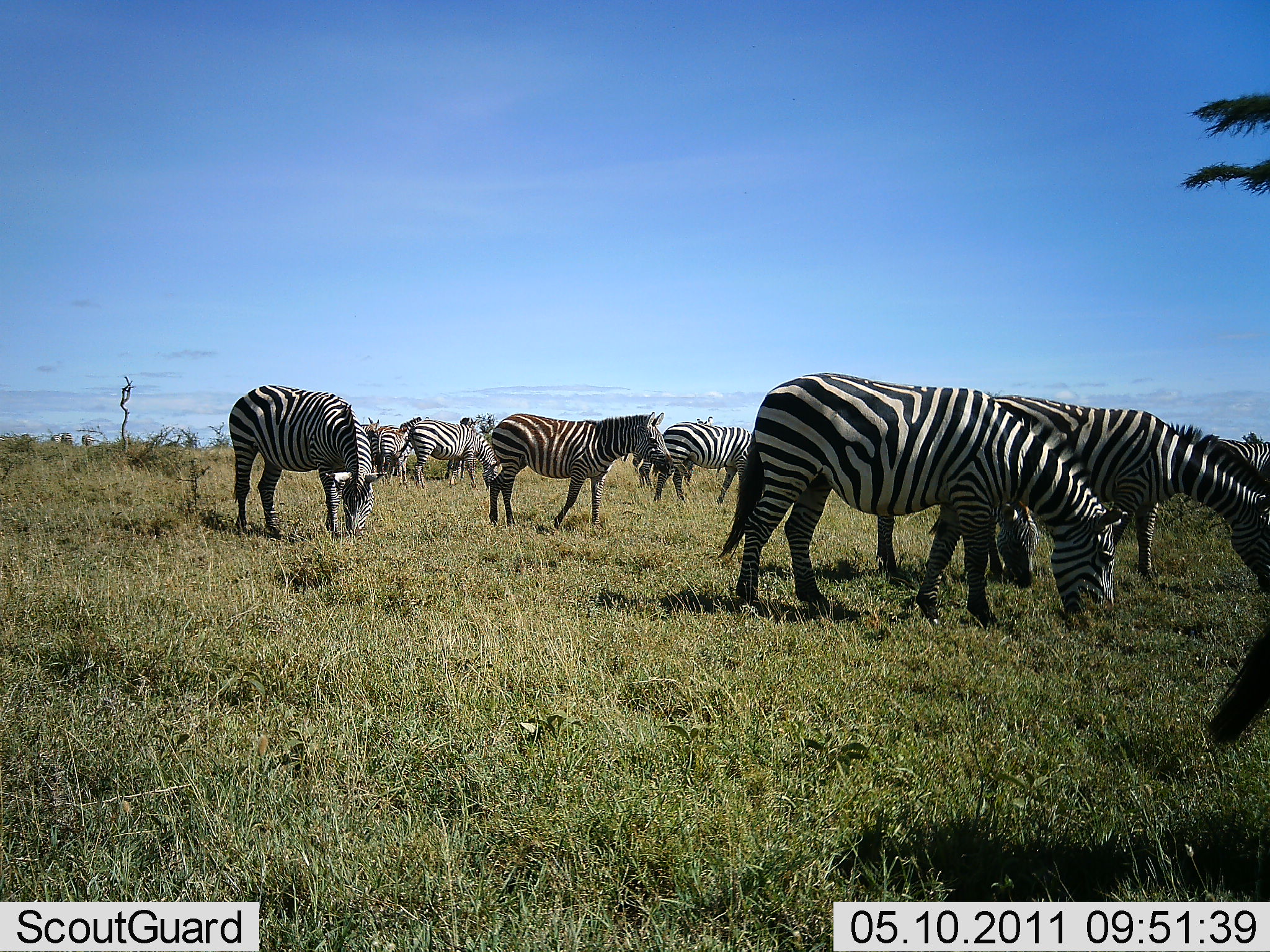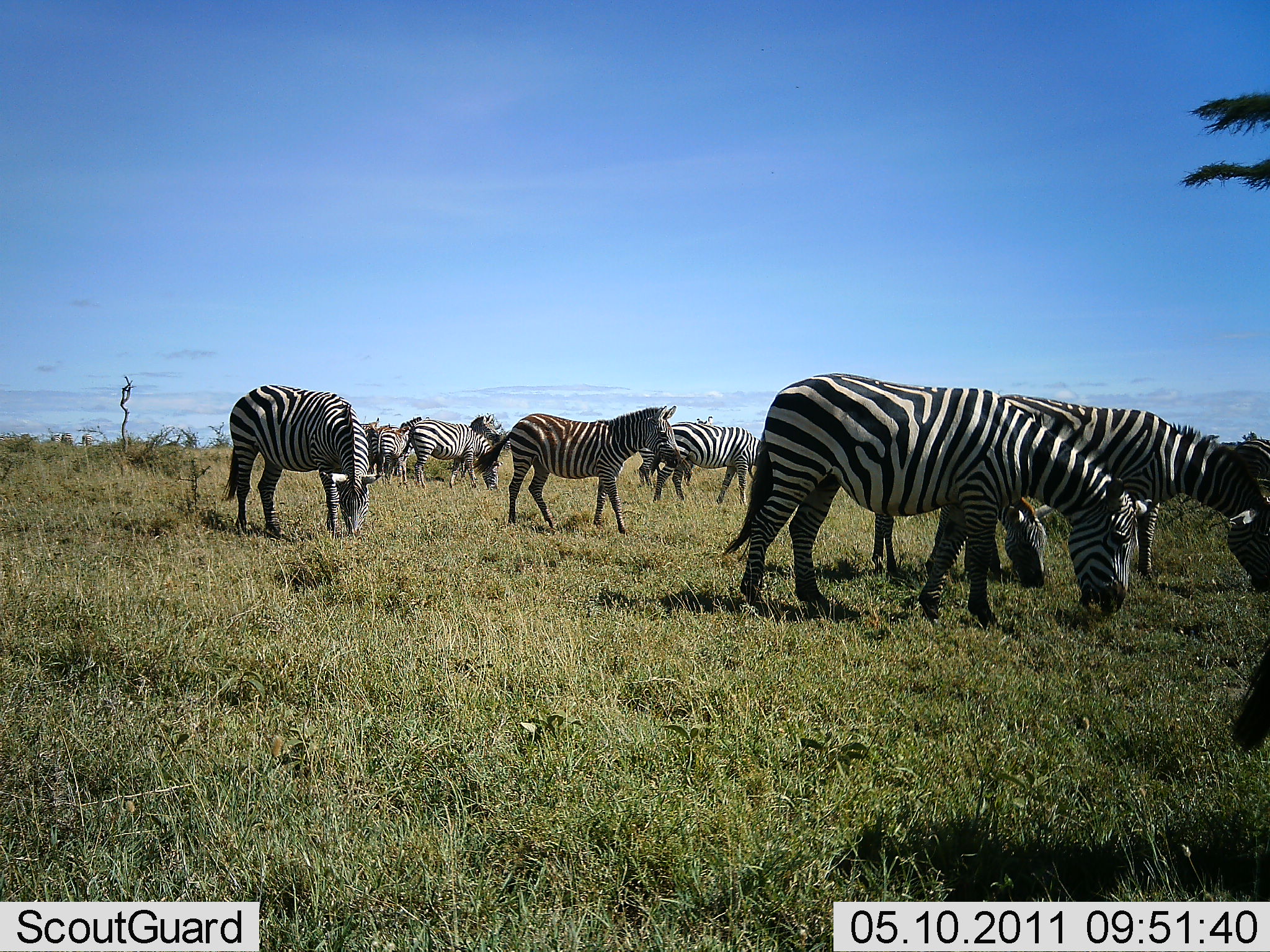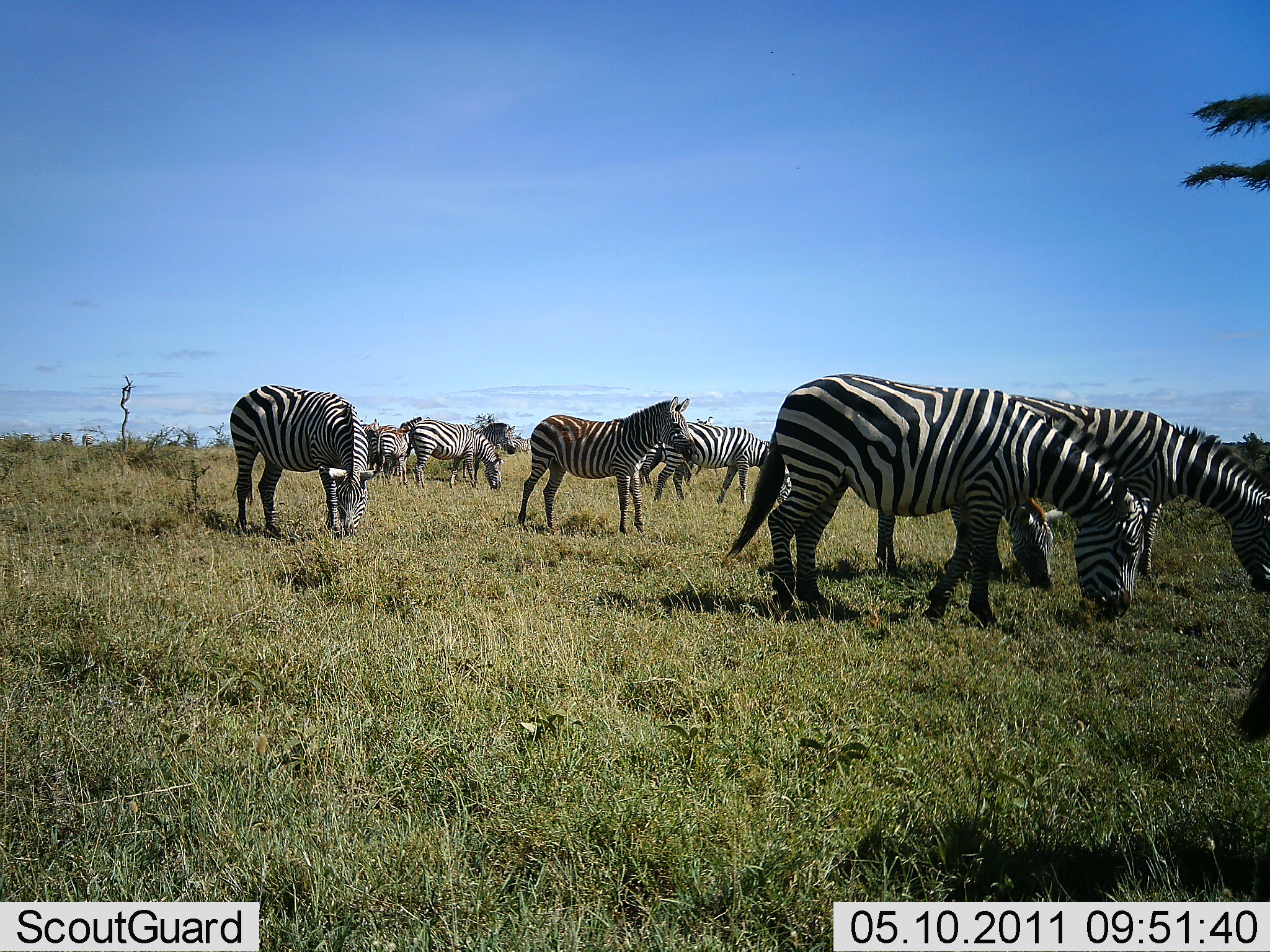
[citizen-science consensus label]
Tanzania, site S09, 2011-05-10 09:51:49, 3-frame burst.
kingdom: Animalia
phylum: Chordata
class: Mammalia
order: Perissodactyla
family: Equidae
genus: Equus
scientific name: Equus quagga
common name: plains zebra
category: zebra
Zebra (plains zebra) (Equus quagga), count 11-50. Behavior (volunteer vote fractions): standing 45%, resting 9%, moving 27%, interacting 9%. Young present (vote fraction): 0%. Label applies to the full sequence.